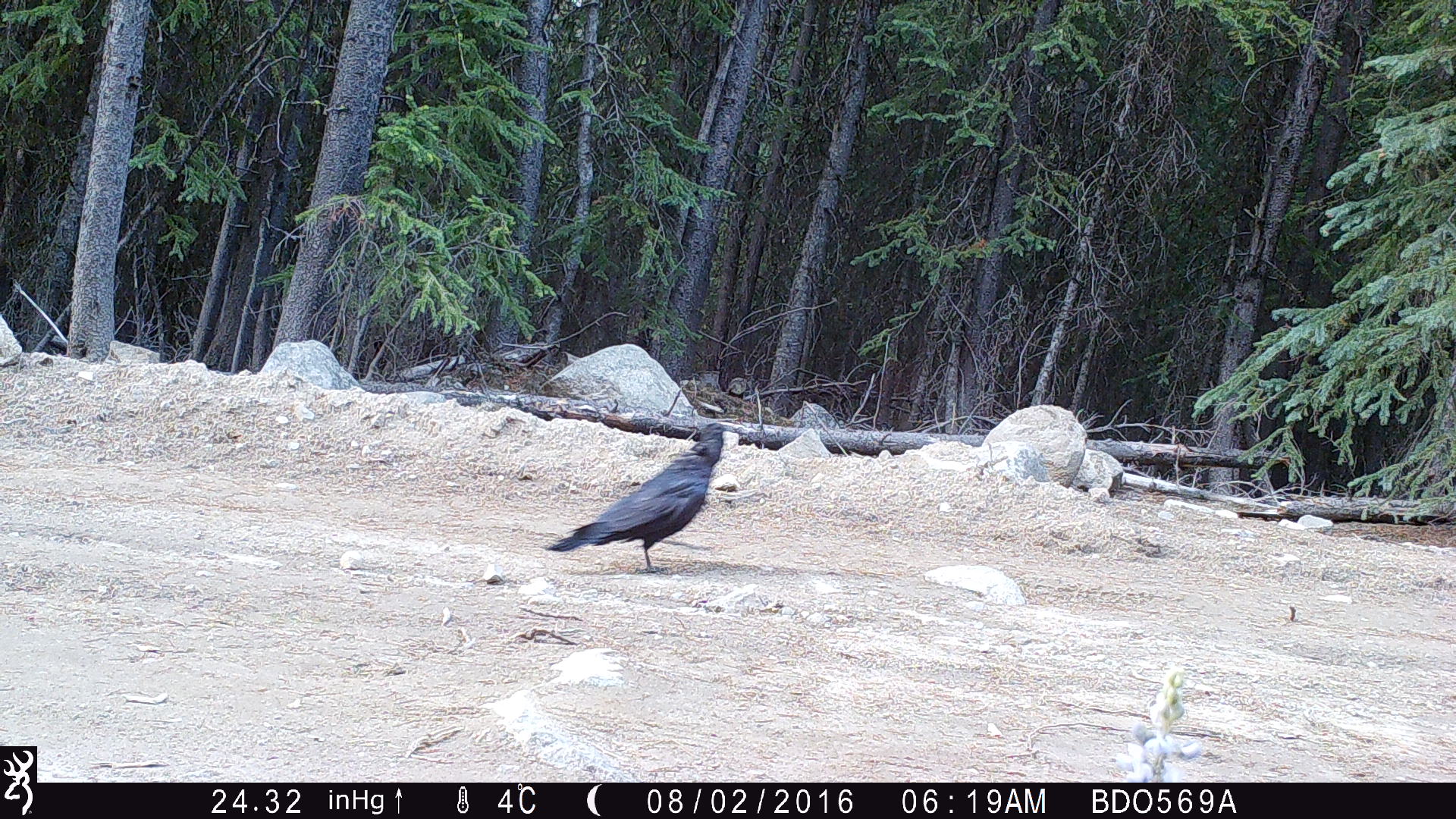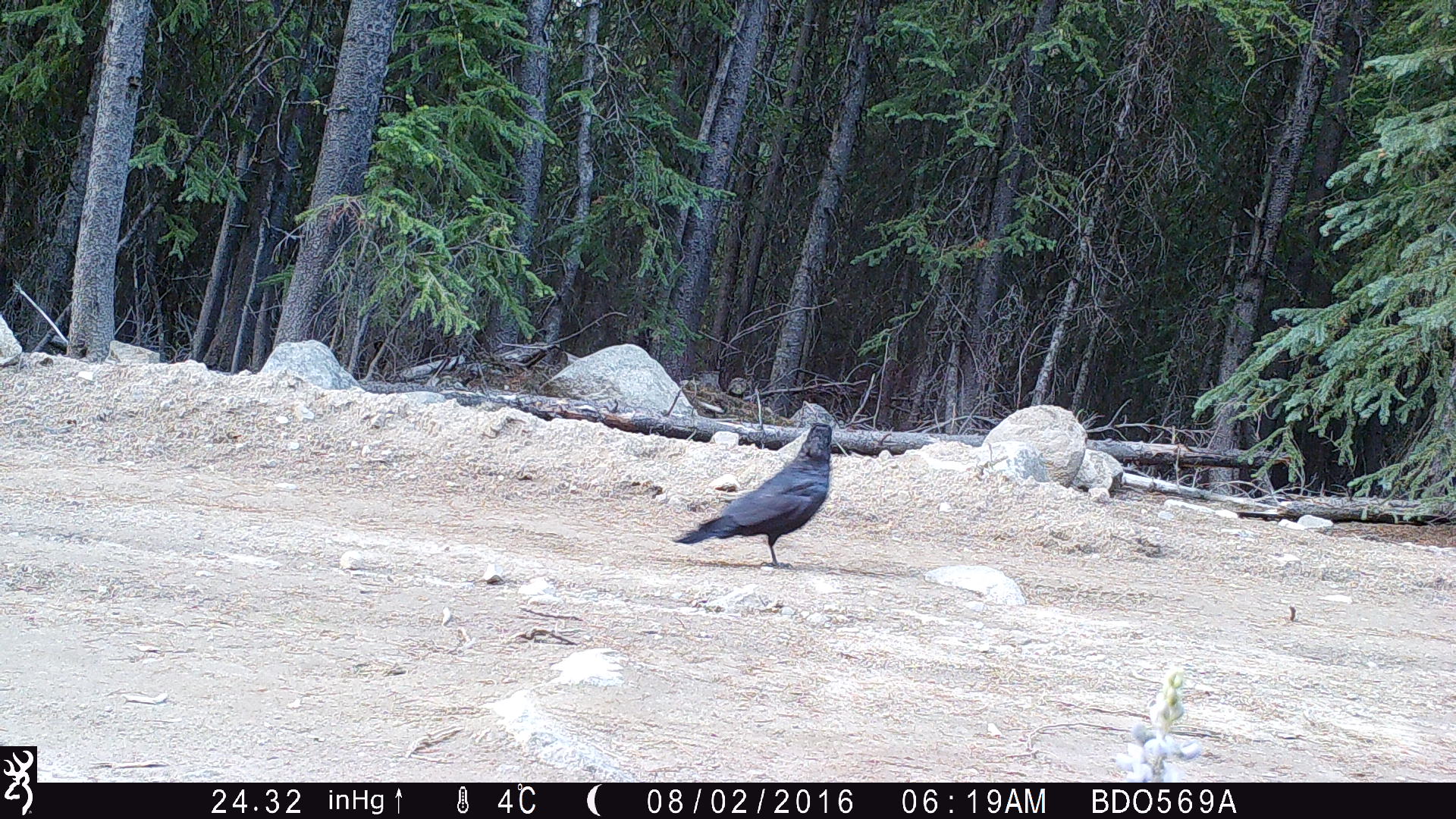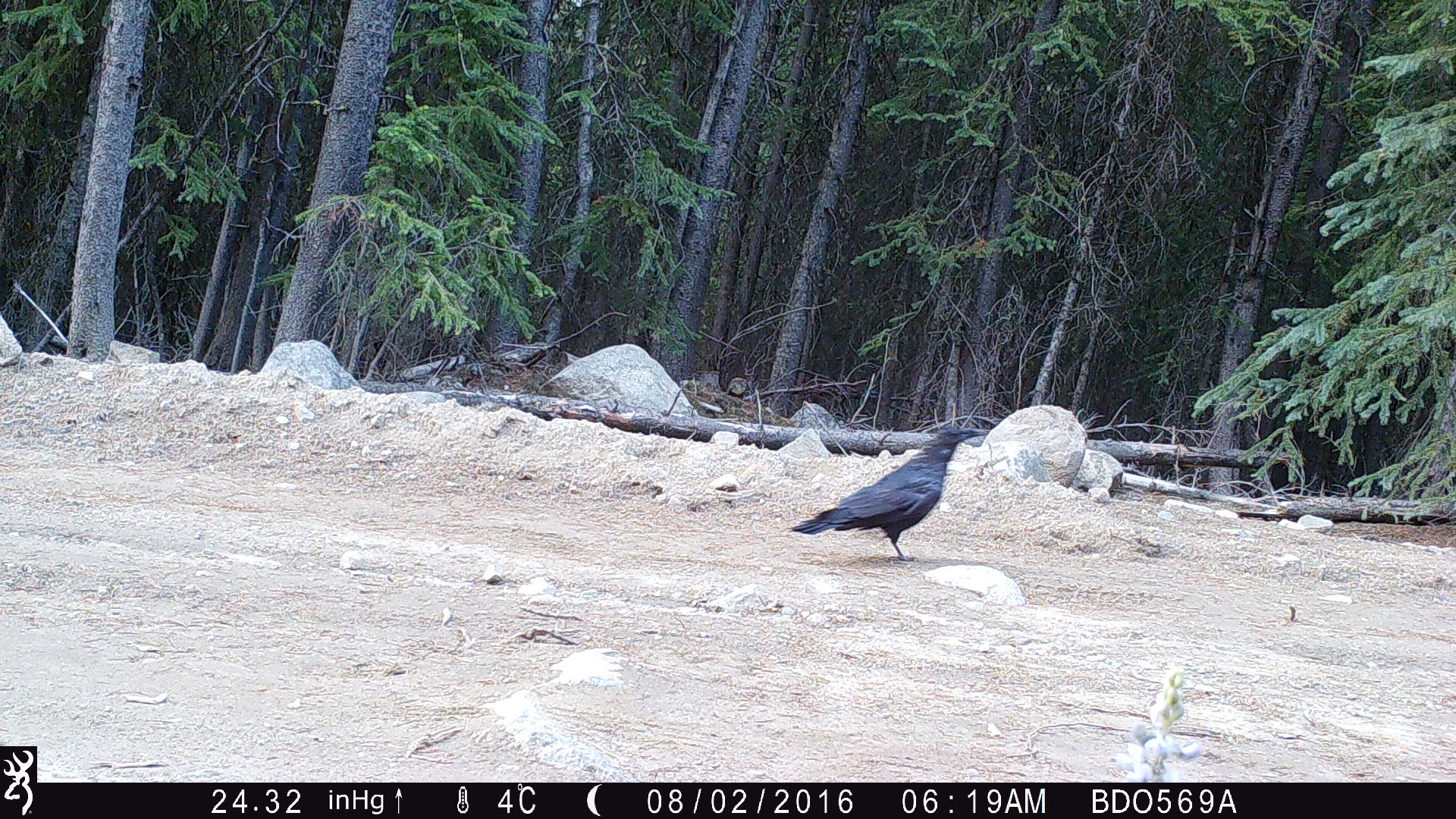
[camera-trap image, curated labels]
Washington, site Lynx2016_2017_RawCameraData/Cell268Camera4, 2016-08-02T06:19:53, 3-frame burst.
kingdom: Animalia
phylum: Chordata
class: Aves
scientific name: Aves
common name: birds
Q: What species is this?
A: Aves (birds).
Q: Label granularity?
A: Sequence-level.